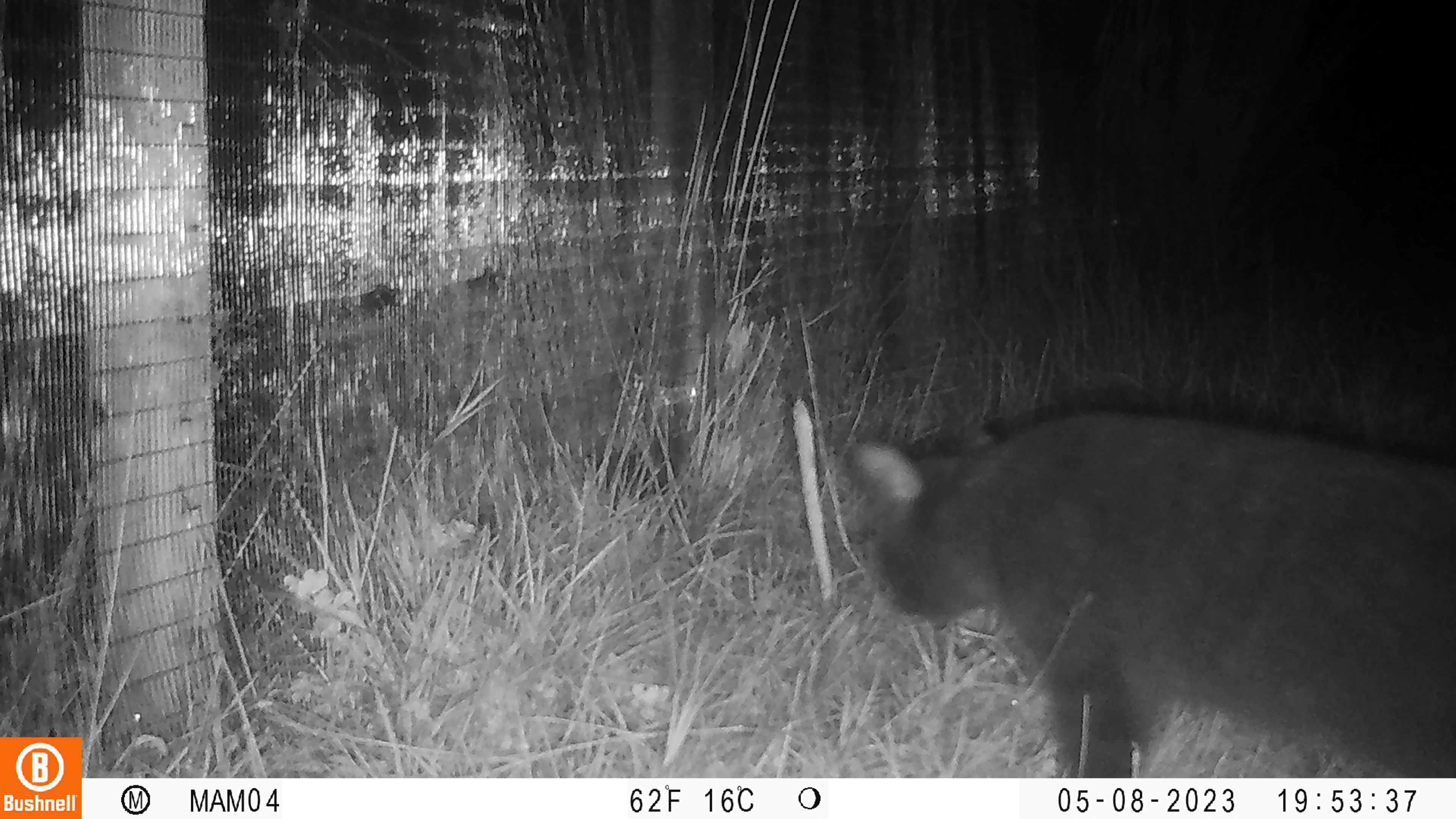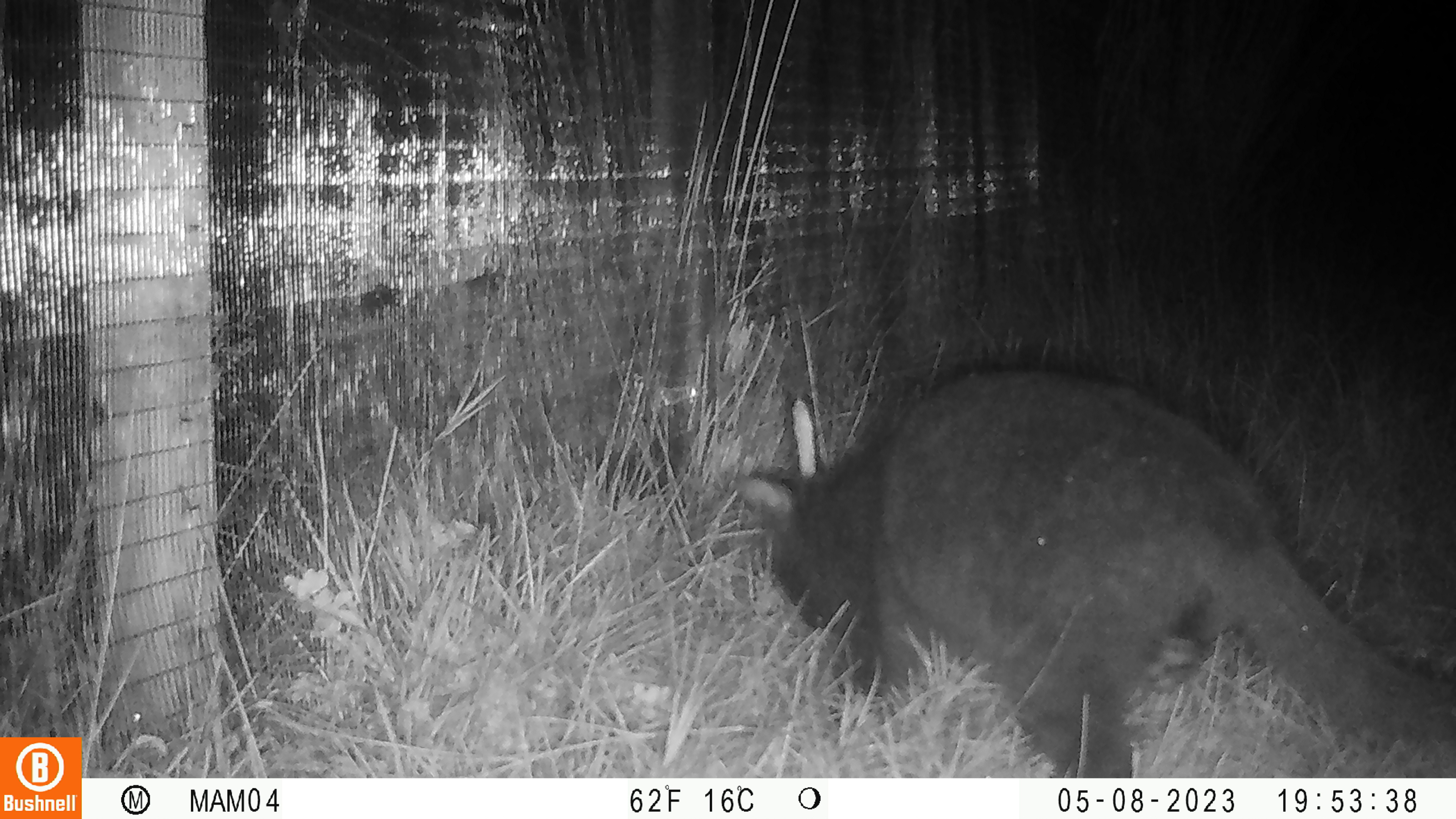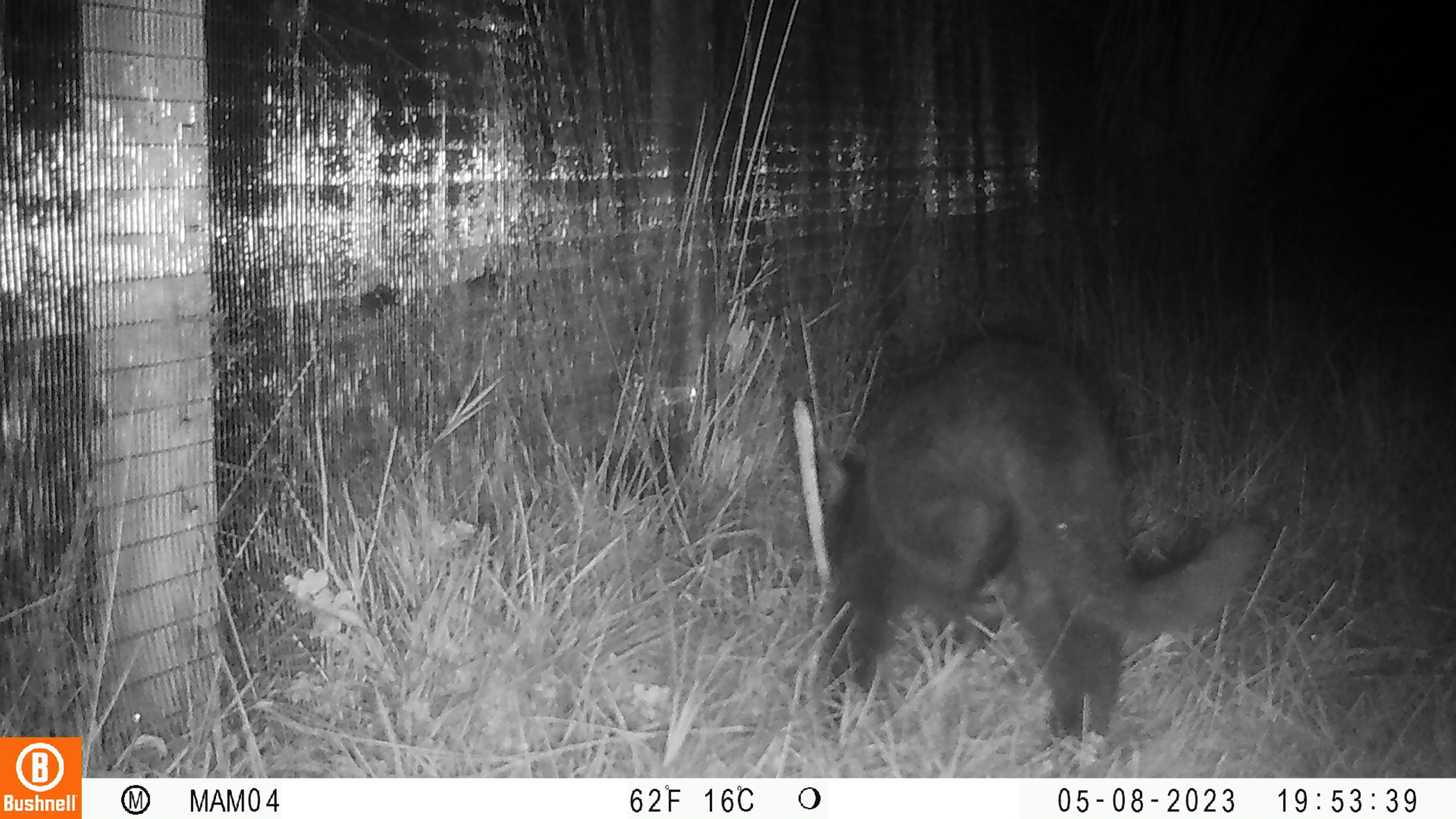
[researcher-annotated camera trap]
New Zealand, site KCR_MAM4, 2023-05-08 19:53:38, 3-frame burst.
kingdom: Animalia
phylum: Chordata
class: Mammalia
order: Carnivora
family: Felidae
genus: Felis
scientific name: Felis catus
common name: domestic cat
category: cat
Cat (domestic cat) (Felis catus).